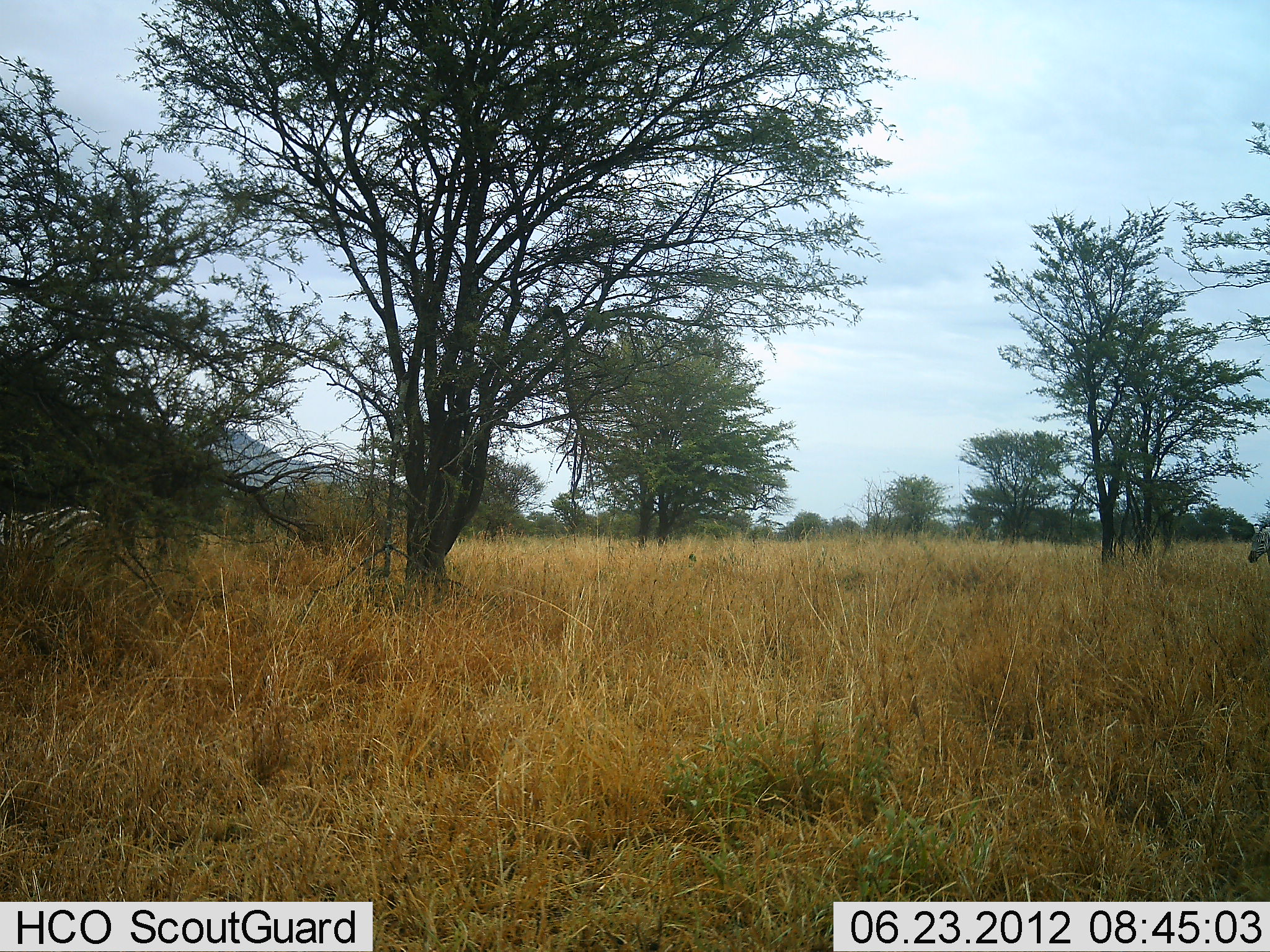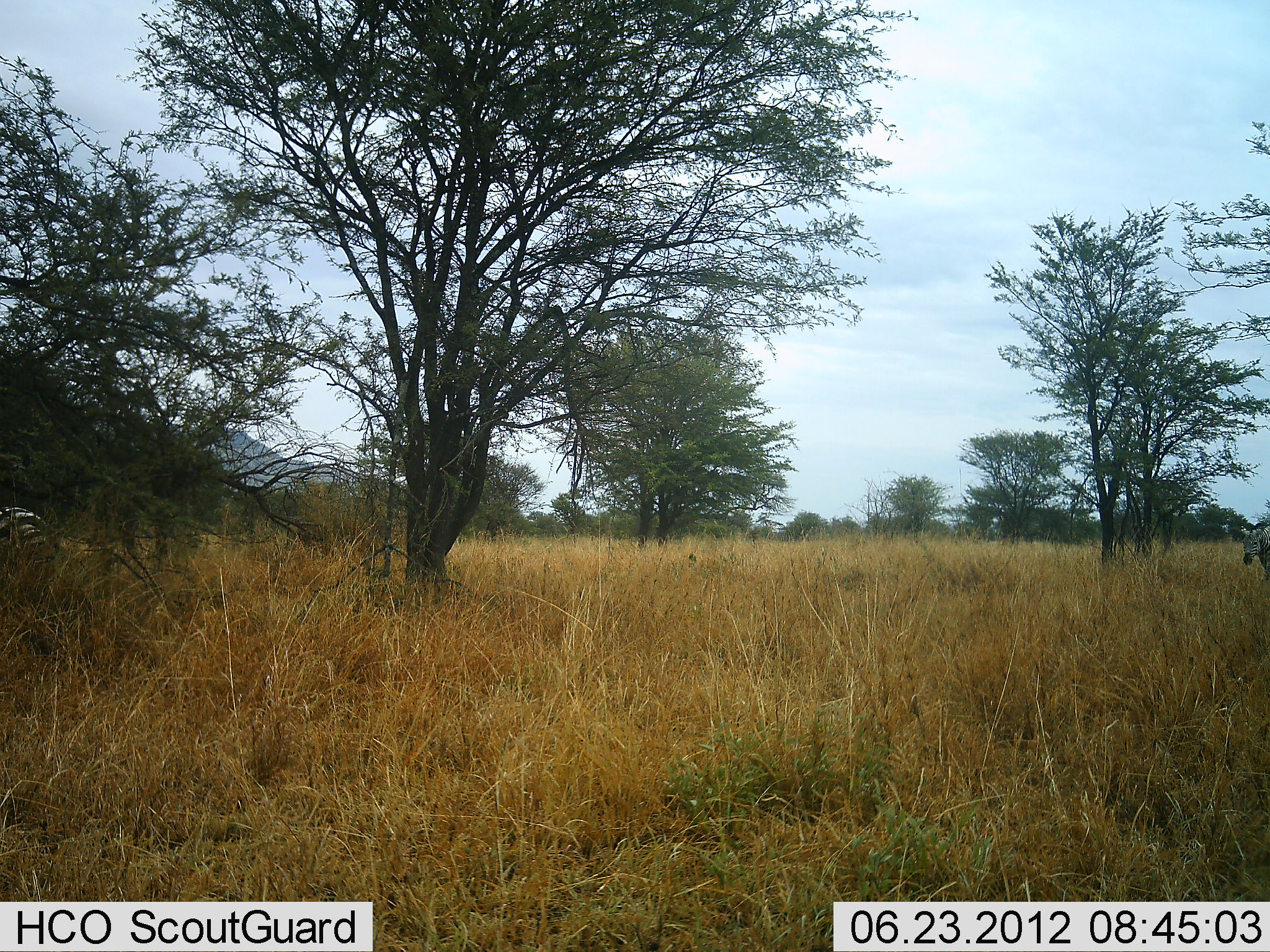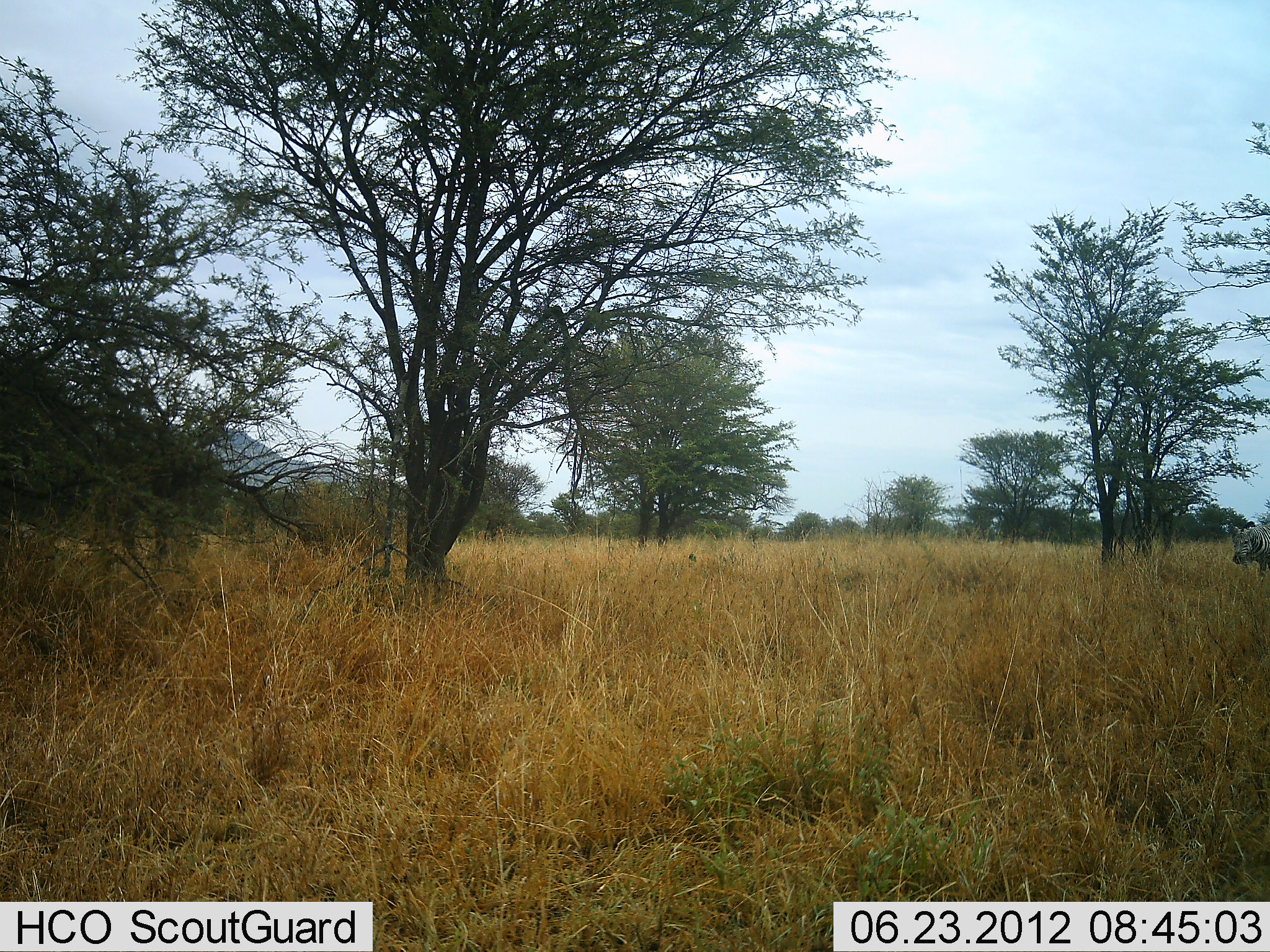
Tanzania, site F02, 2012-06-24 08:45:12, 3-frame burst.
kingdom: Animalia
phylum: Chordata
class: Mammalia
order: Perissodactyla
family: Equidae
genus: Equus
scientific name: Equus quagga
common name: plains zebra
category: zebra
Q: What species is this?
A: Zebra (plains zebra) (Equus quagga).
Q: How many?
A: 2.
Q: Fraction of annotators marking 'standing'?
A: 0%.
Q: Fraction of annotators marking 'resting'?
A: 0%.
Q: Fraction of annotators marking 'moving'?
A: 100%.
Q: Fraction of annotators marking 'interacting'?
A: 0%.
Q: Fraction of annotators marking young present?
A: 0%.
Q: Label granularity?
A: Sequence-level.